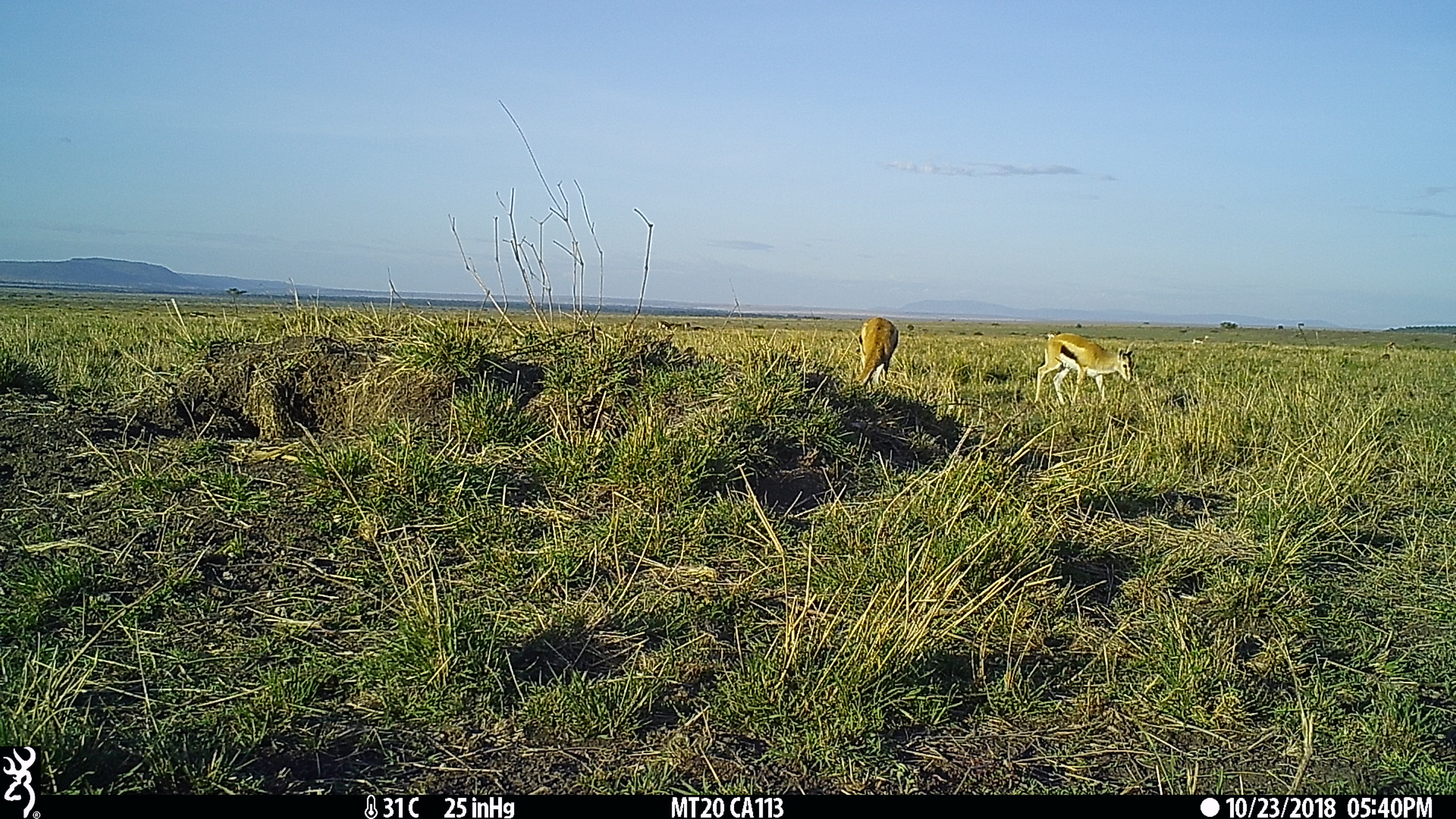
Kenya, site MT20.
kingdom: Animalia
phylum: Chordata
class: Mammalia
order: Artiodactyla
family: Bovidae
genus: Eudorcas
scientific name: Eudorcas thomsonii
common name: thomon's gazelle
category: gazelle thomsons